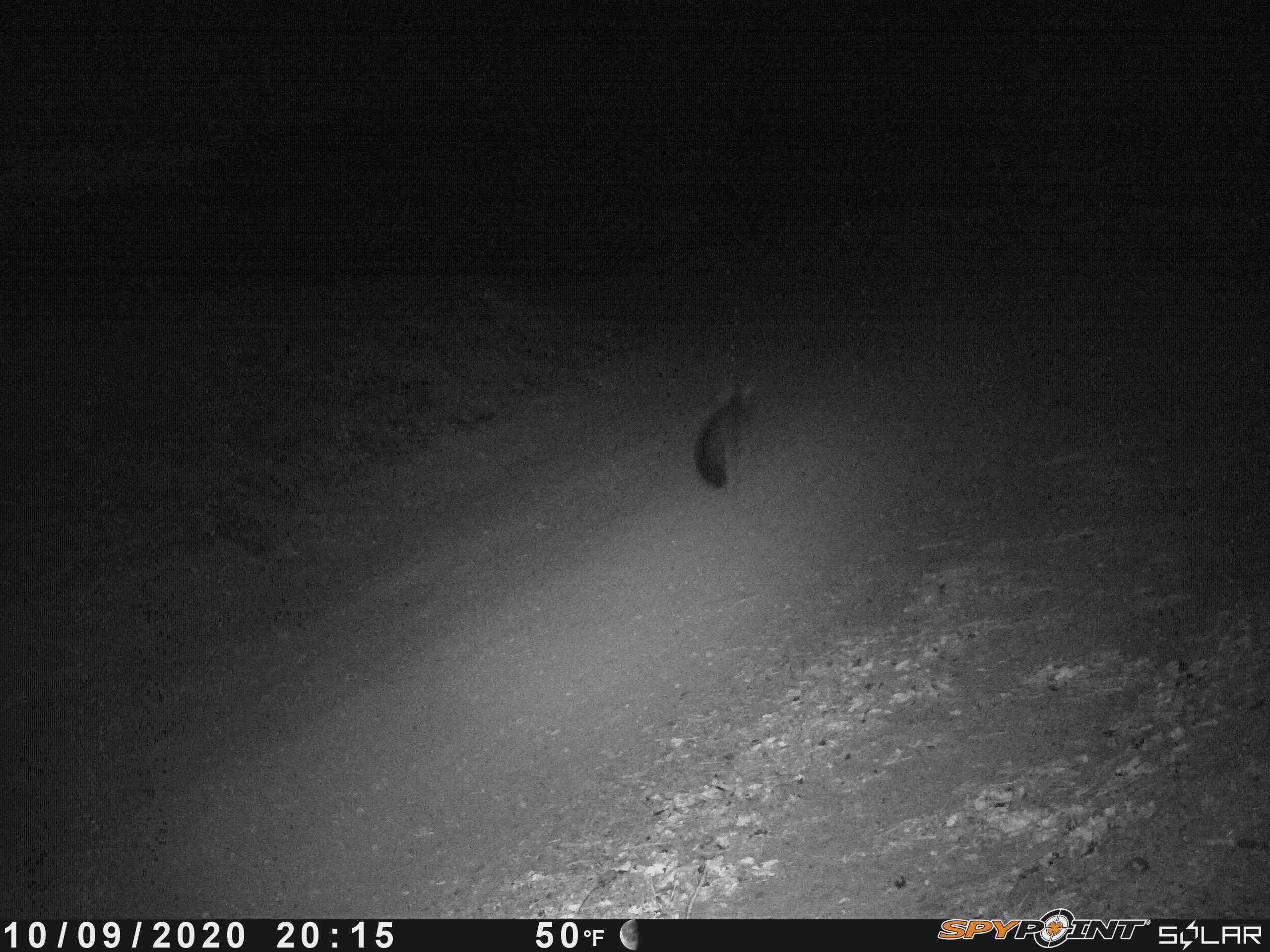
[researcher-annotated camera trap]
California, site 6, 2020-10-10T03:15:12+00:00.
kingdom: Animalia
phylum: Chordata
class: Mammalia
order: Carnivora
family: Canidae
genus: Urocyon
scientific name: Urocyon cinereoargenteus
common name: gray fox